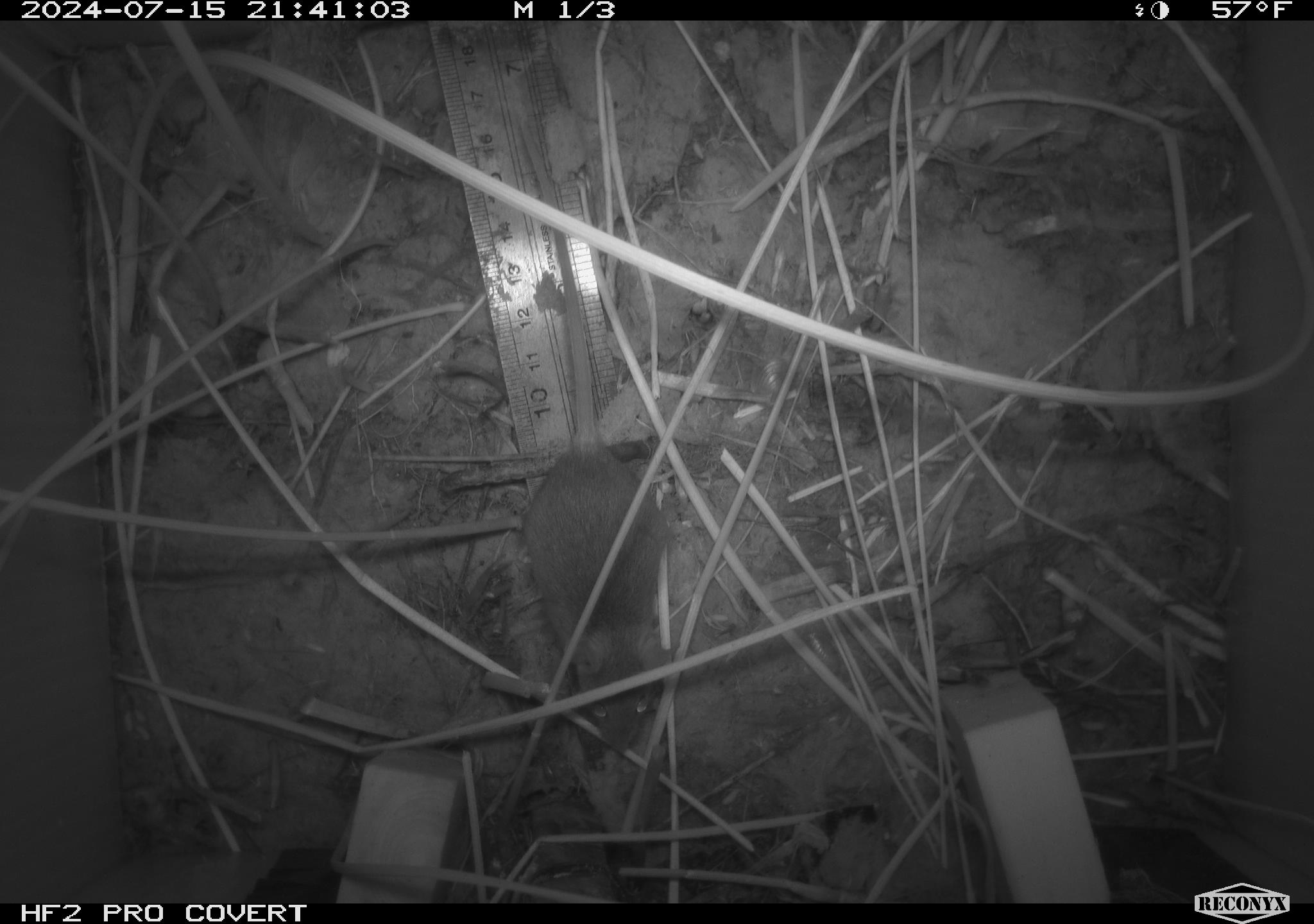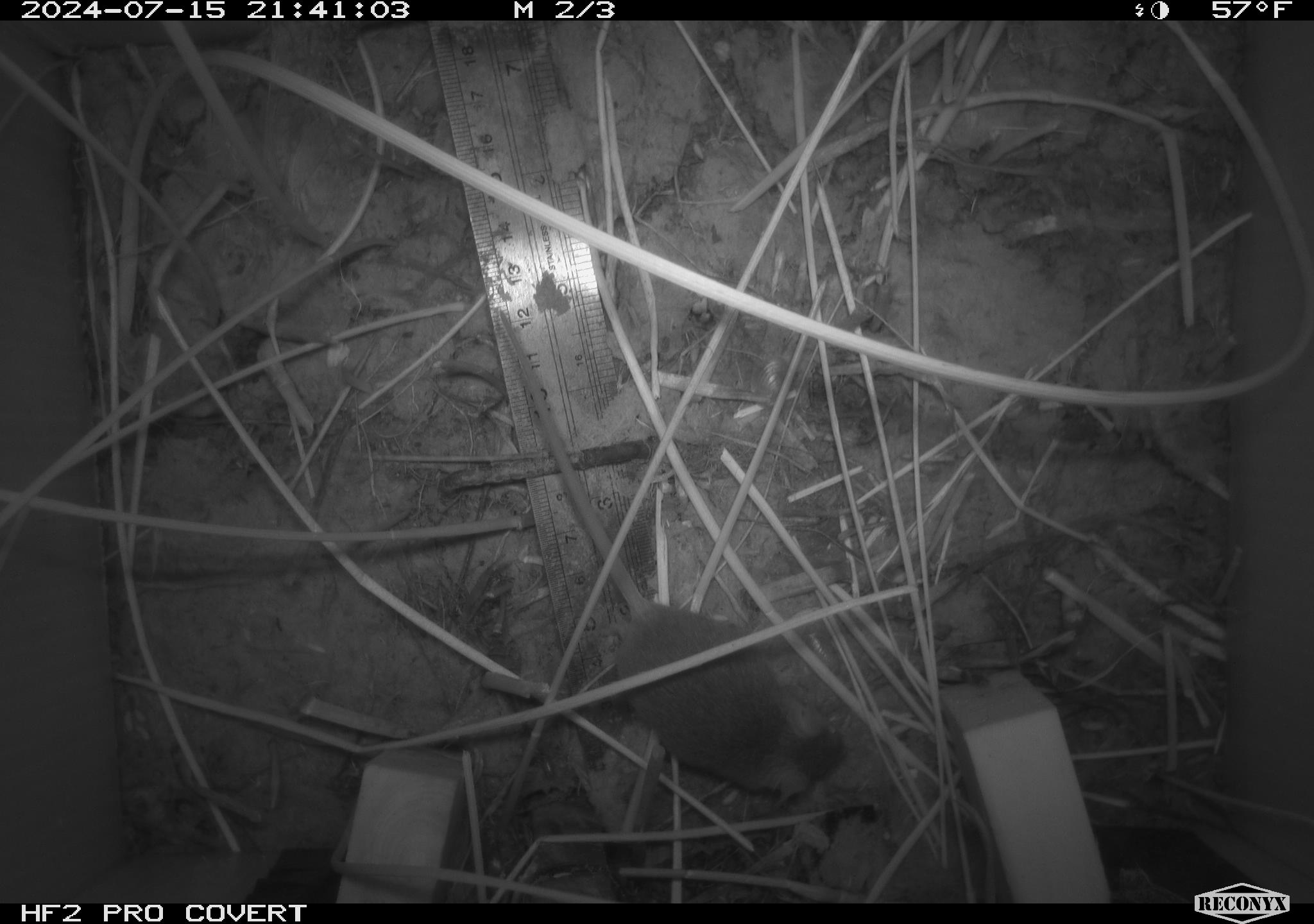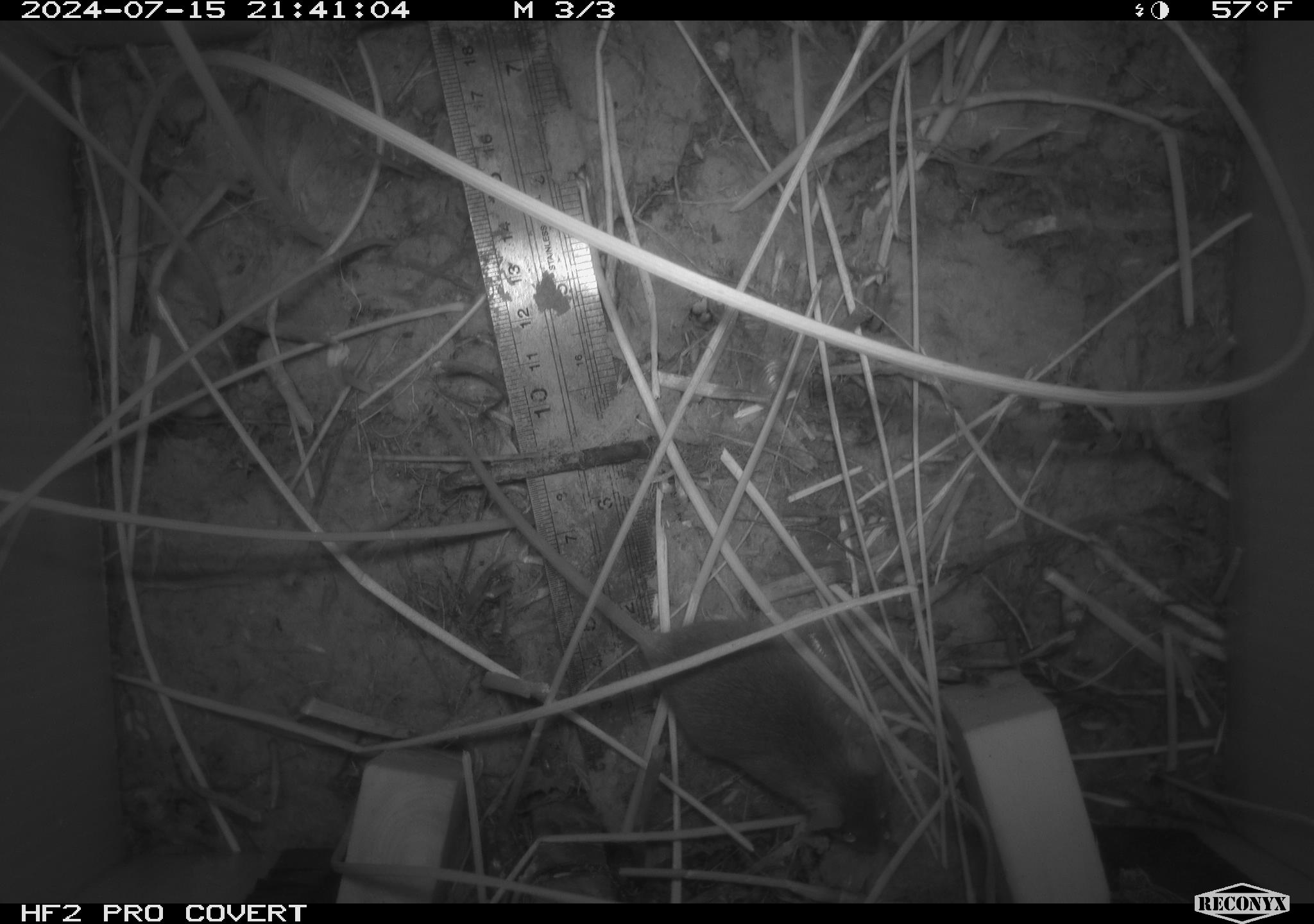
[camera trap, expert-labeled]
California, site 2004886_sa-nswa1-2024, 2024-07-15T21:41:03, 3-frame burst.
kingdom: Animalia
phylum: Chordata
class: Mammalia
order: Rodentia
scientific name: Rodentia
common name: rodent